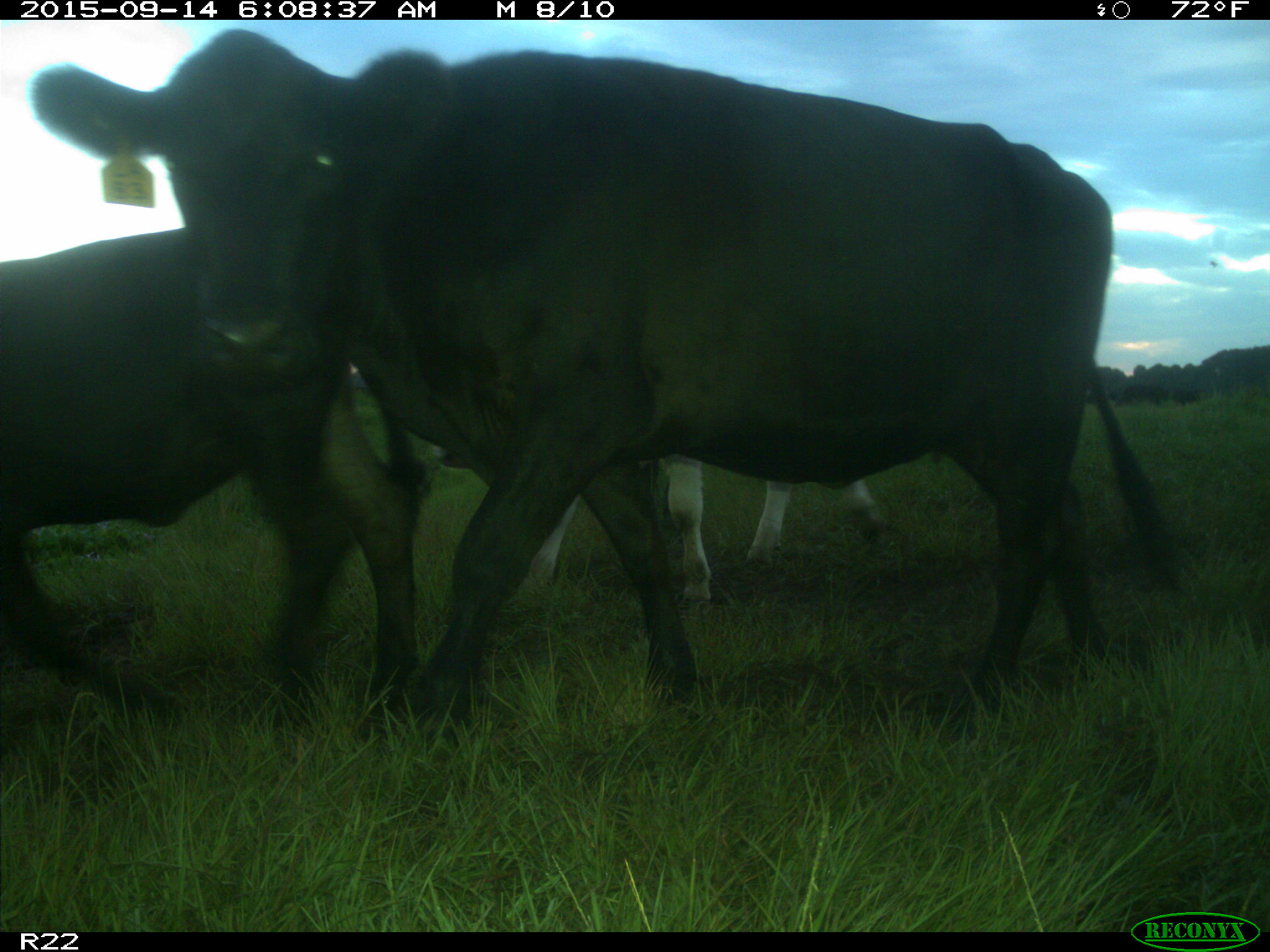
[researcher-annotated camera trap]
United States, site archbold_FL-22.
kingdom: Animalia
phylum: Chordata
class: Mammalia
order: Artiodactyla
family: Bovidae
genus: Bos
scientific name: Bos taurus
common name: domestic cow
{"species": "Bos taurus (domestic cow)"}